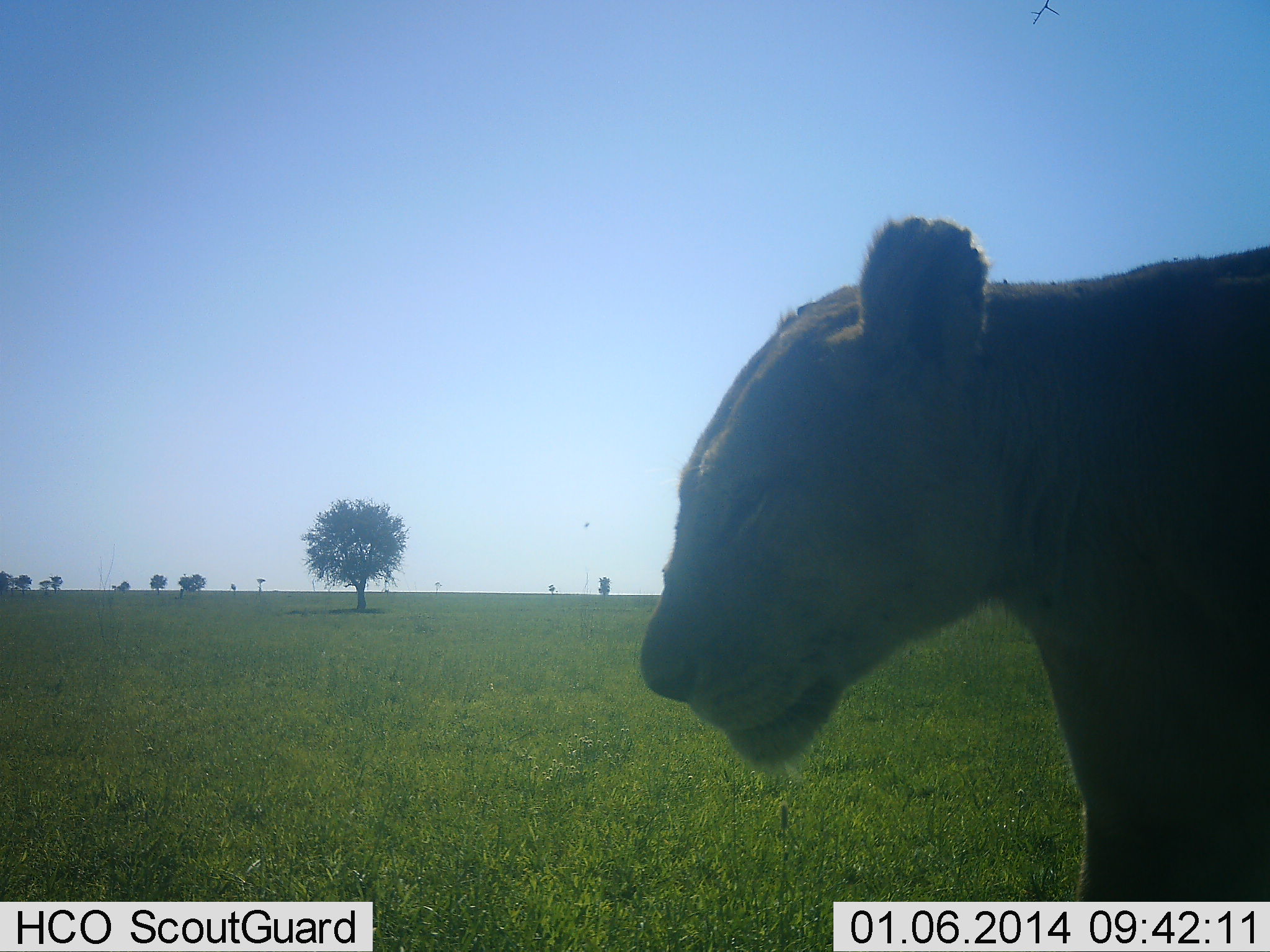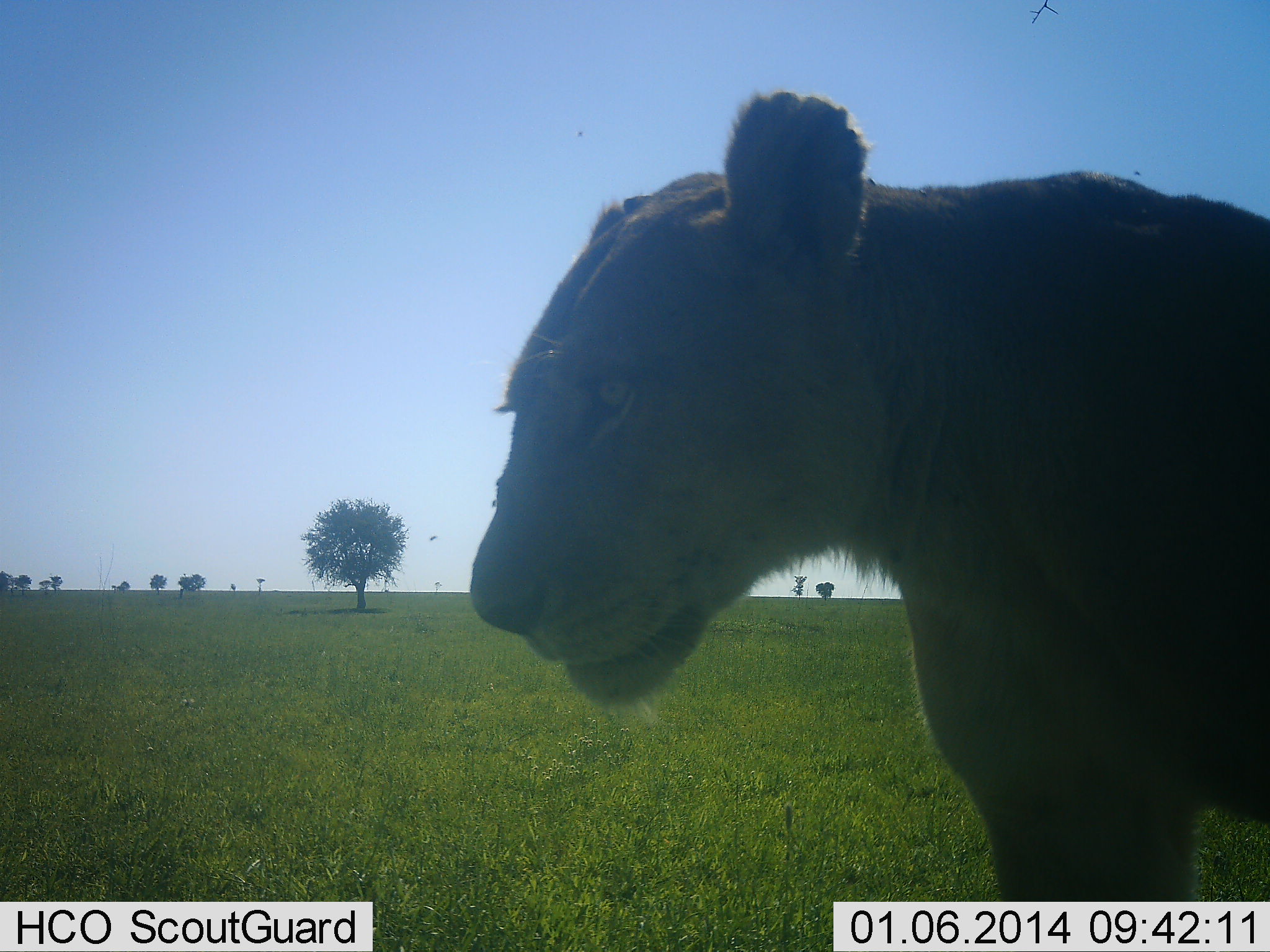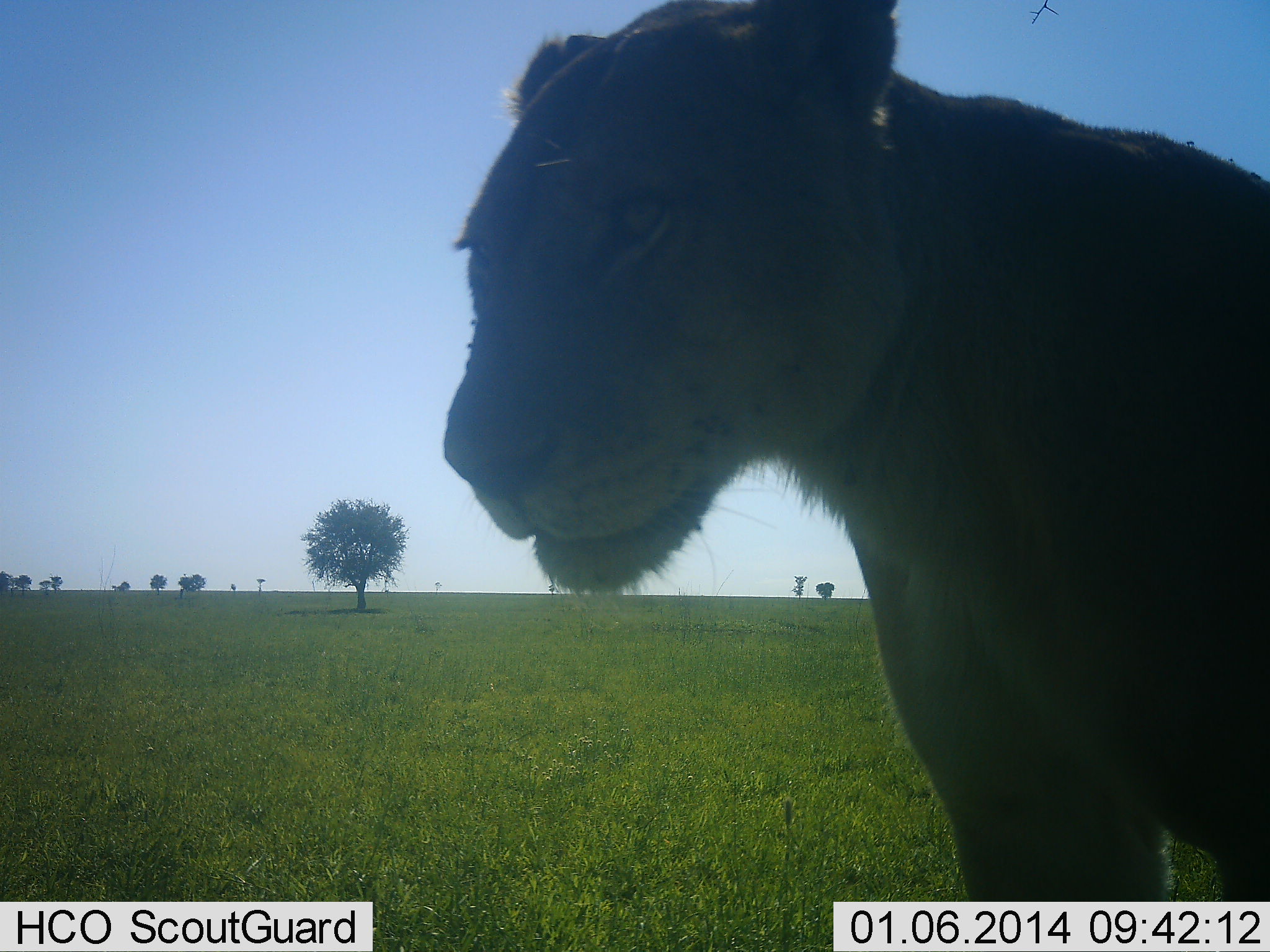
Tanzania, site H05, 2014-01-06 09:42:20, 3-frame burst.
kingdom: Animalia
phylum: Chordata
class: Mammalia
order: Carnivora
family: Felidae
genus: Panthera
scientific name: Panthera leo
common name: lion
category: lionfemale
Lionfemale (lion) (Panthera leo), count 1. Behavior (volunteer vote fractions): standing 40%, resting 0%, moving 60%, interacting 0%. Young present (vote fraction): 0%. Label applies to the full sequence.